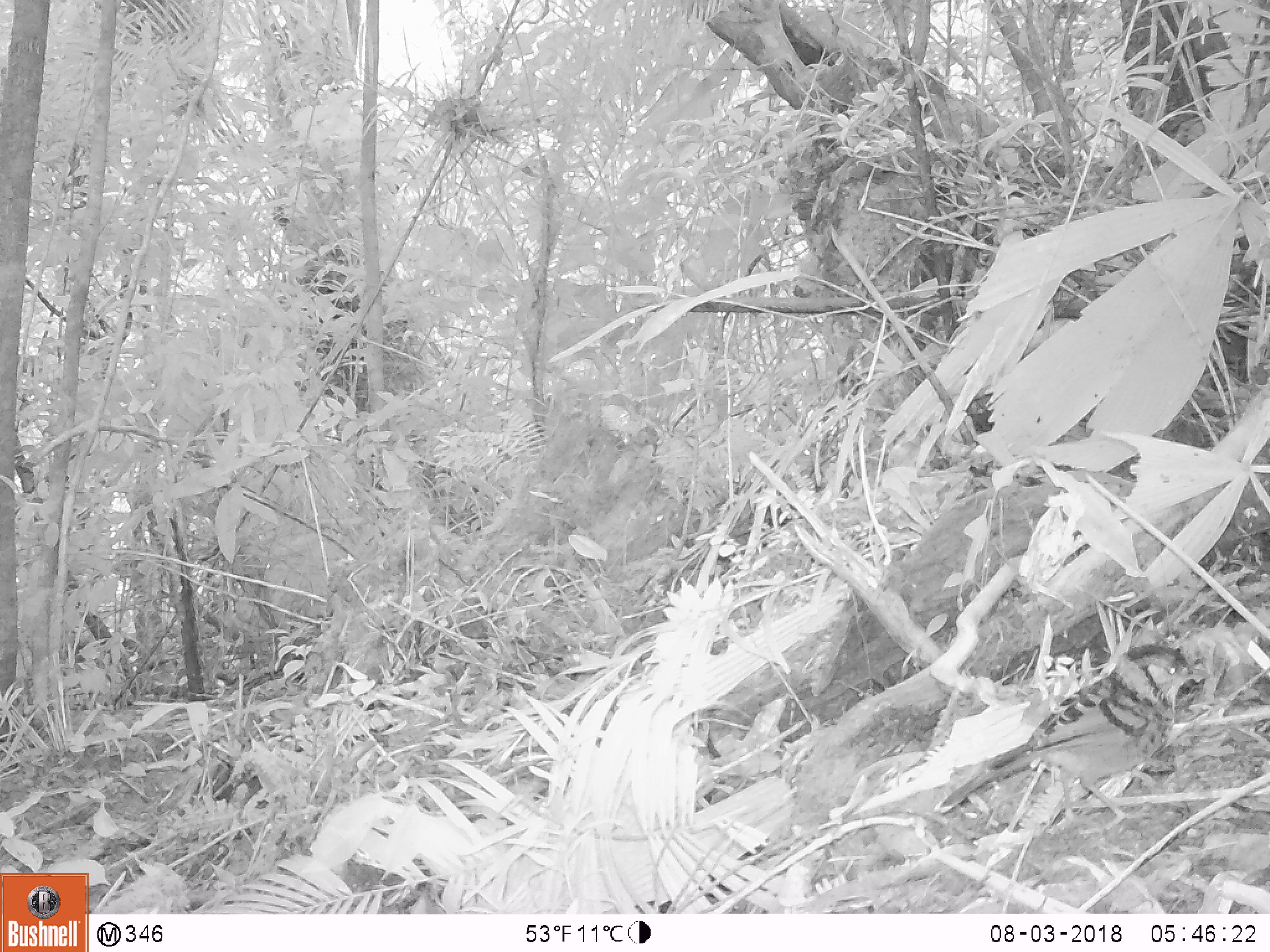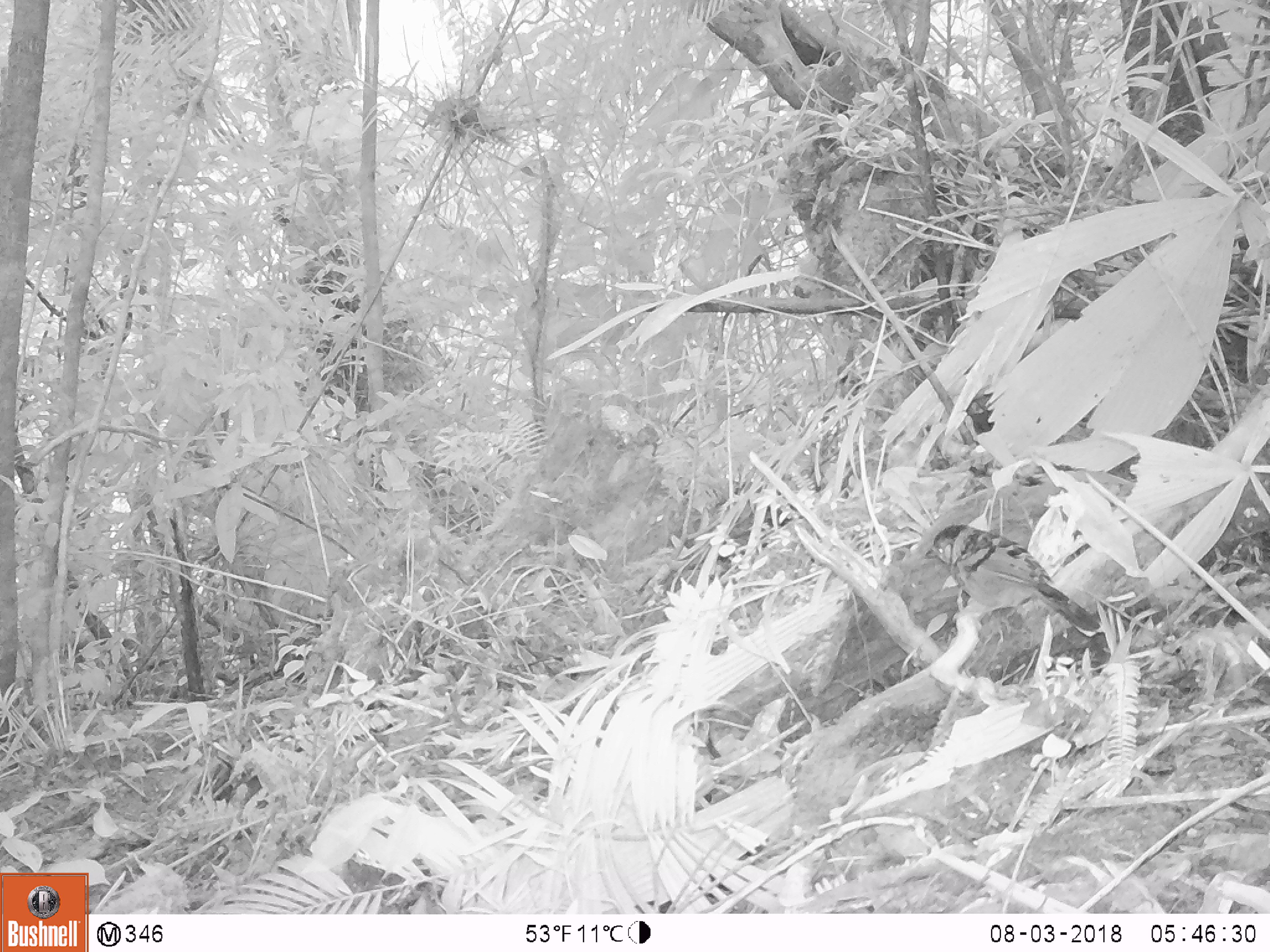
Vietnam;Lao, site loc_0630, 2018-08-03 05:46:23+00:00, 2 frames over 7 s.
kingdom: Animalia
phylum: Chordata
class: Aves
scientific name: Aves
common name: bird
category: unidentified bird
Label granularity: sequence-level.